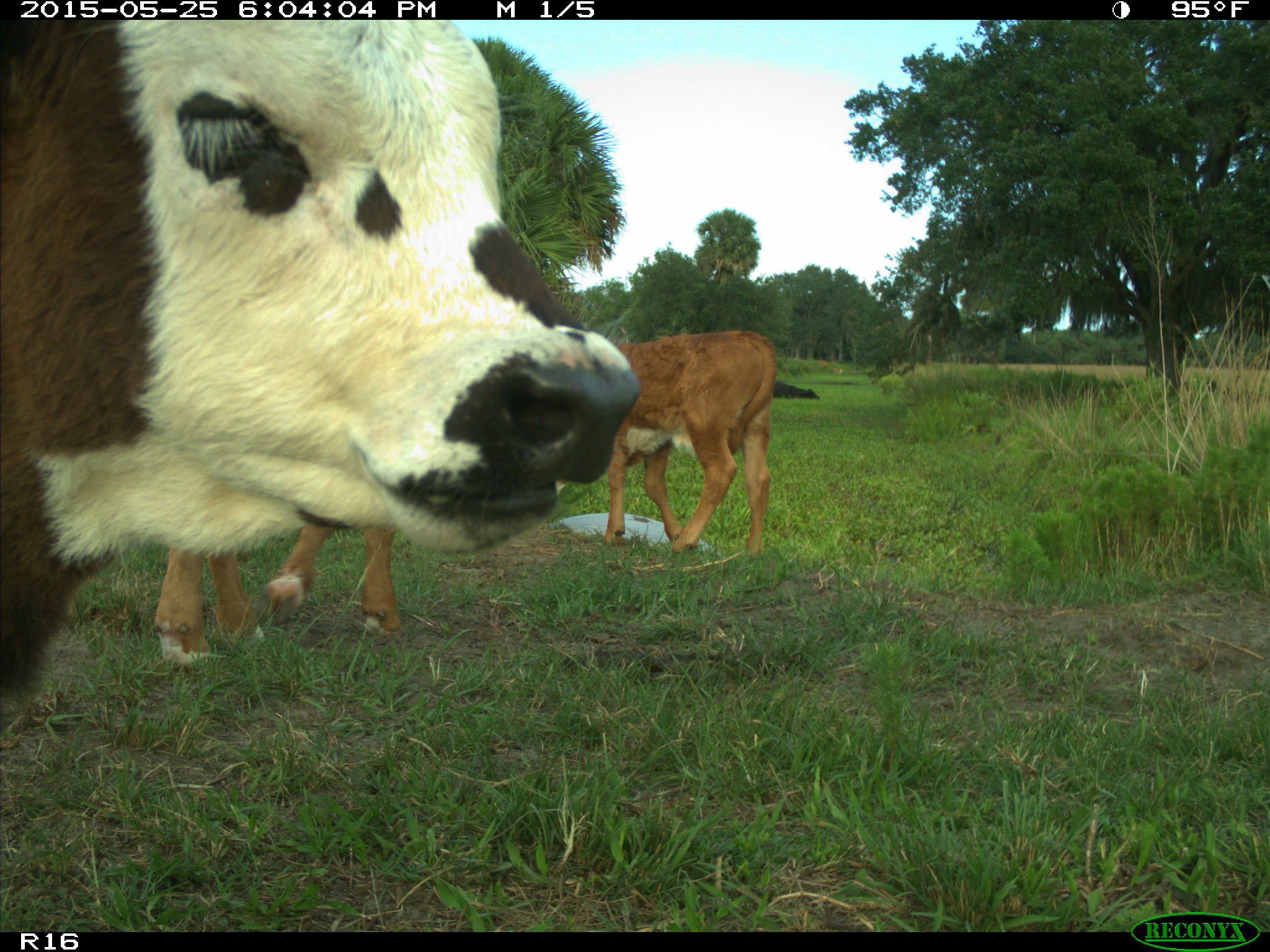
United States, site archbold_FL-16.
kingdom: Animalia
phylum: Chordata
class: Mammalia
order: Artiodactyla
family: Bovidae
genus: Bos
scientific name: Bos taurus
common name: domestic cow